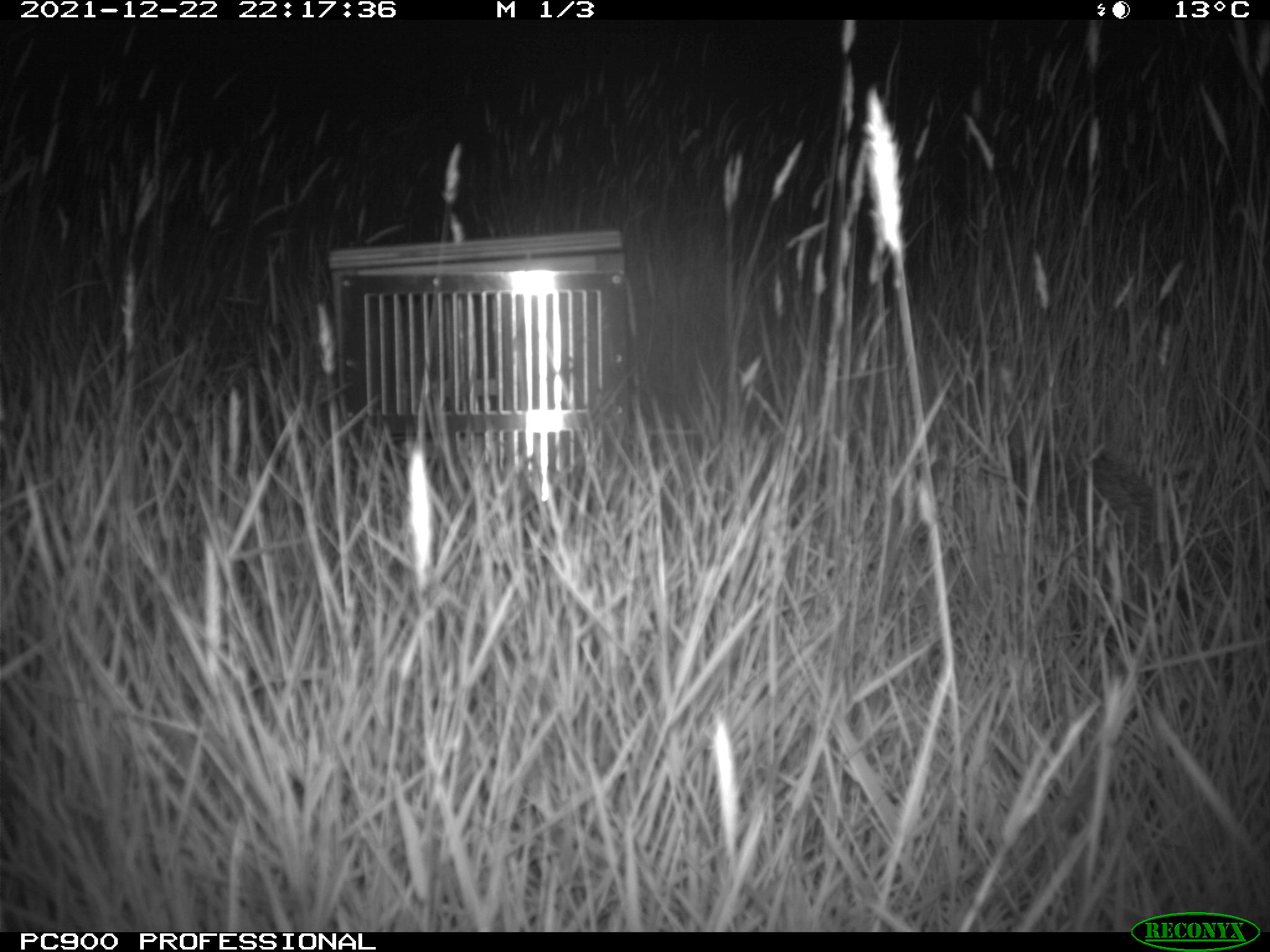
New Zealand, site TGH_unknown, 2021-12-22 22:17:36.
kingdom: Animalia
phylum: Chordata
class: Mammalia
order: Eulipotyphla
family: Erinaceidae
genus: Erinaceus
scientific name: Erinaceus europaeus europaeus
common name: european hedgehog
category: hedgehog